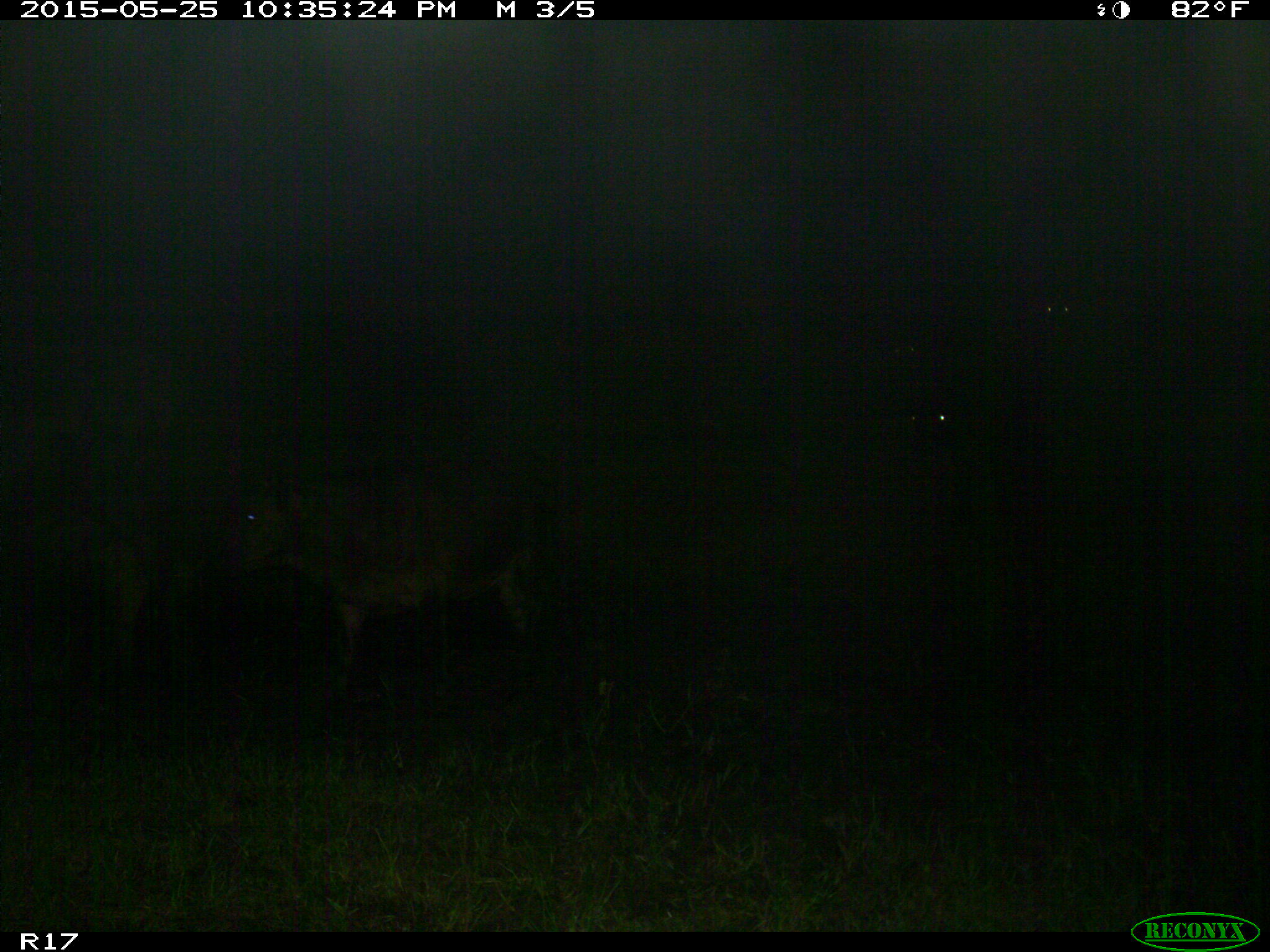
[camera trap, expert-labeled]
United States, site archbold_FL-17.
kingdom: Animalia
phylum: Chordata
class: Mammalia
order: Artiodactyla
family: Bovidae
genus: Bos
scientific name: Bos taurus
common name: domestic cow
Bos taurus (domestic cow).